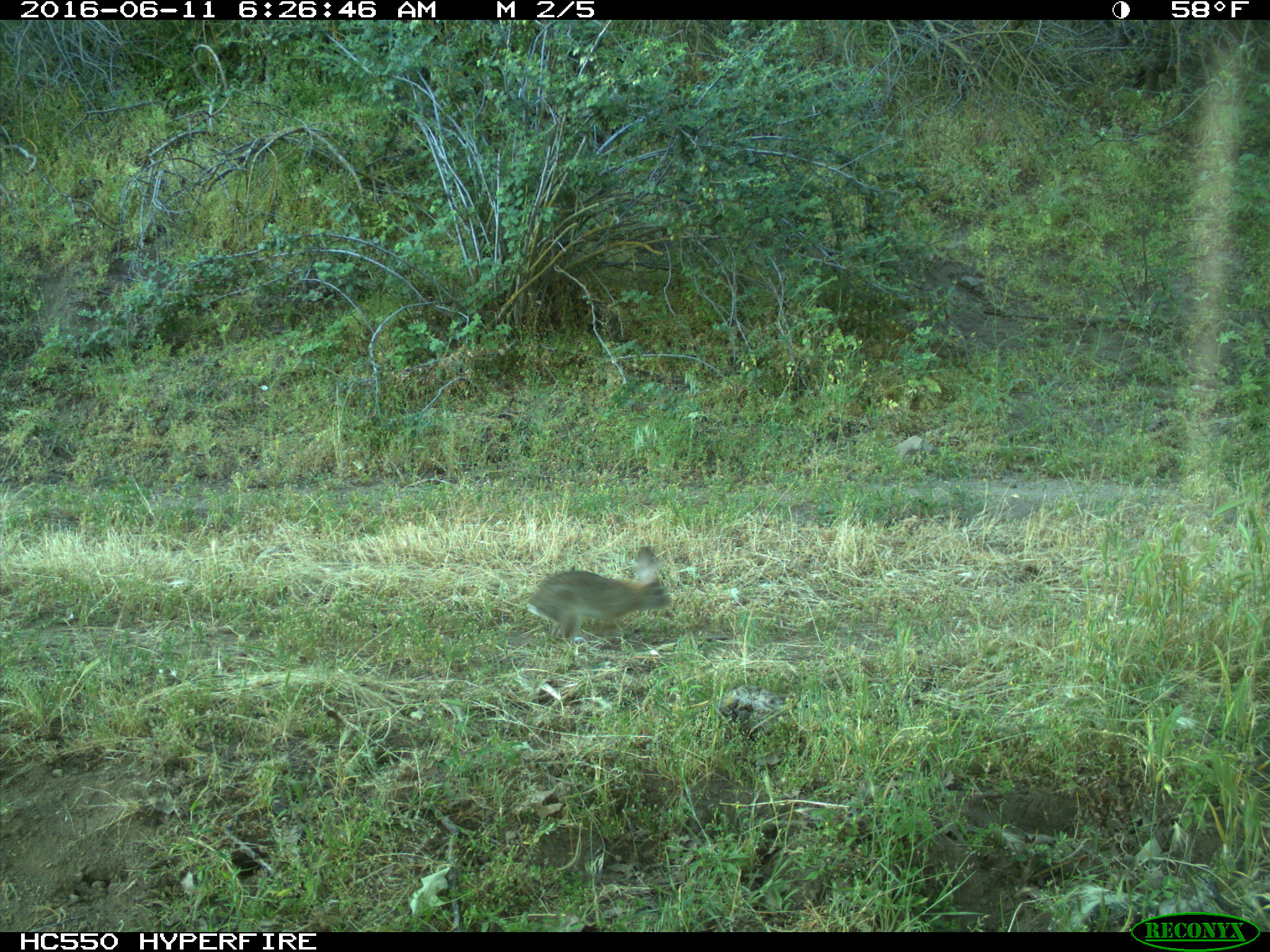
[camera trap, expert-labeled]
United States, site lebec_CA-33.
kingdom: Animalia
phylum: Chordata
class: Mammalia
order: Lagomorpha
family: Leporidae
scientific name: Leporidae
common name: rabbits and hares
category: unidentified rabbit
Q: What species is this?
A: Unidentified rabbit (rabbits and hares) (Leporidae).